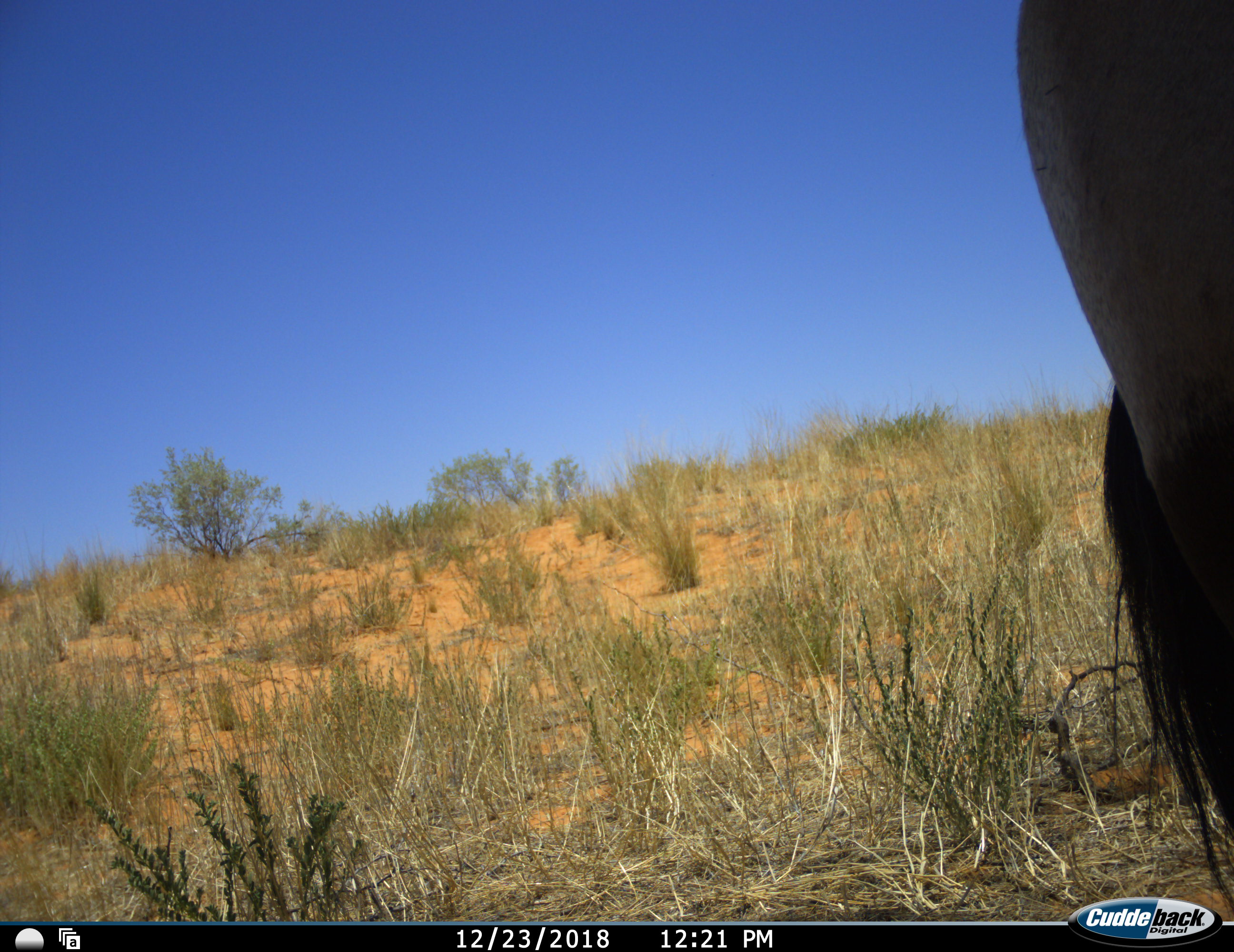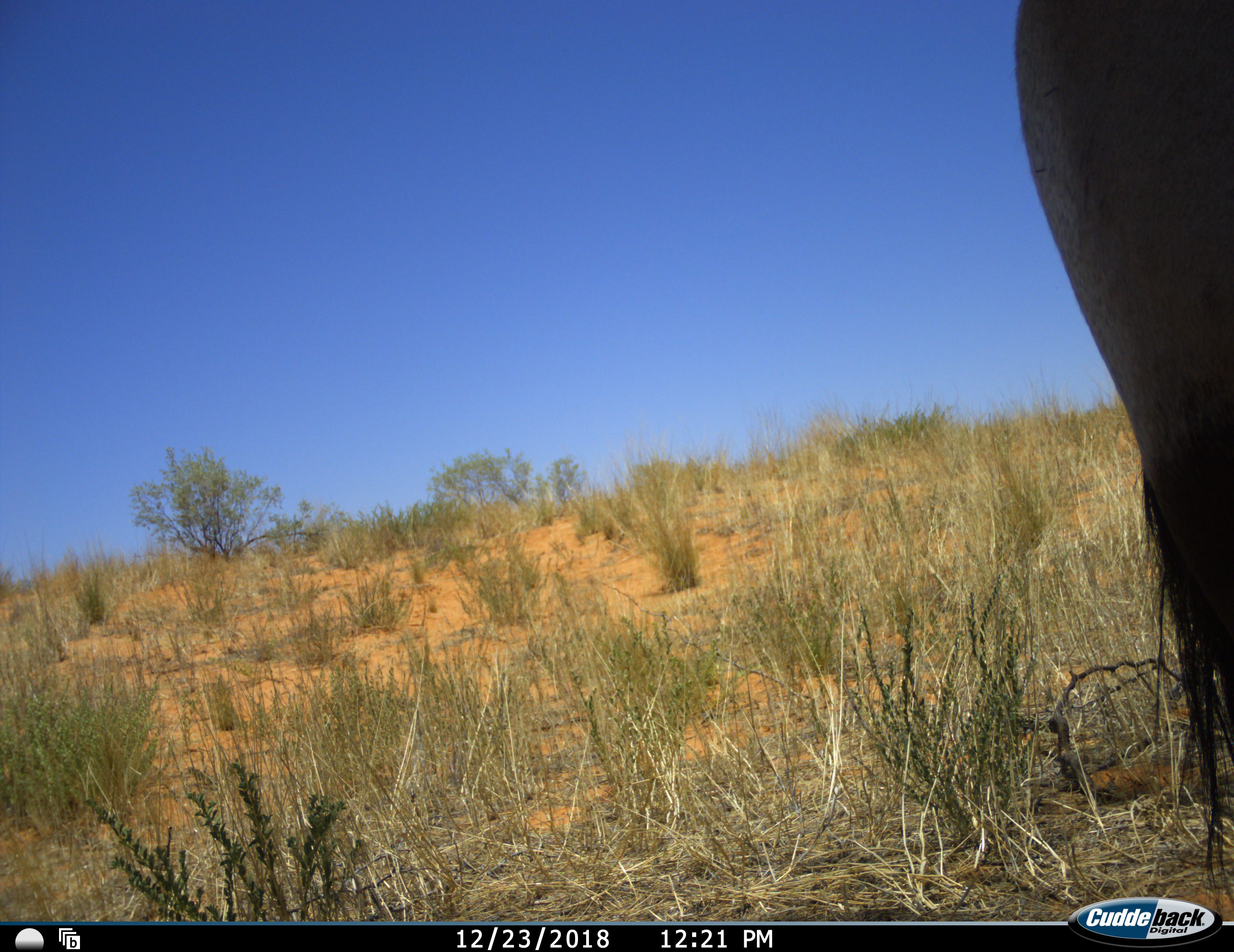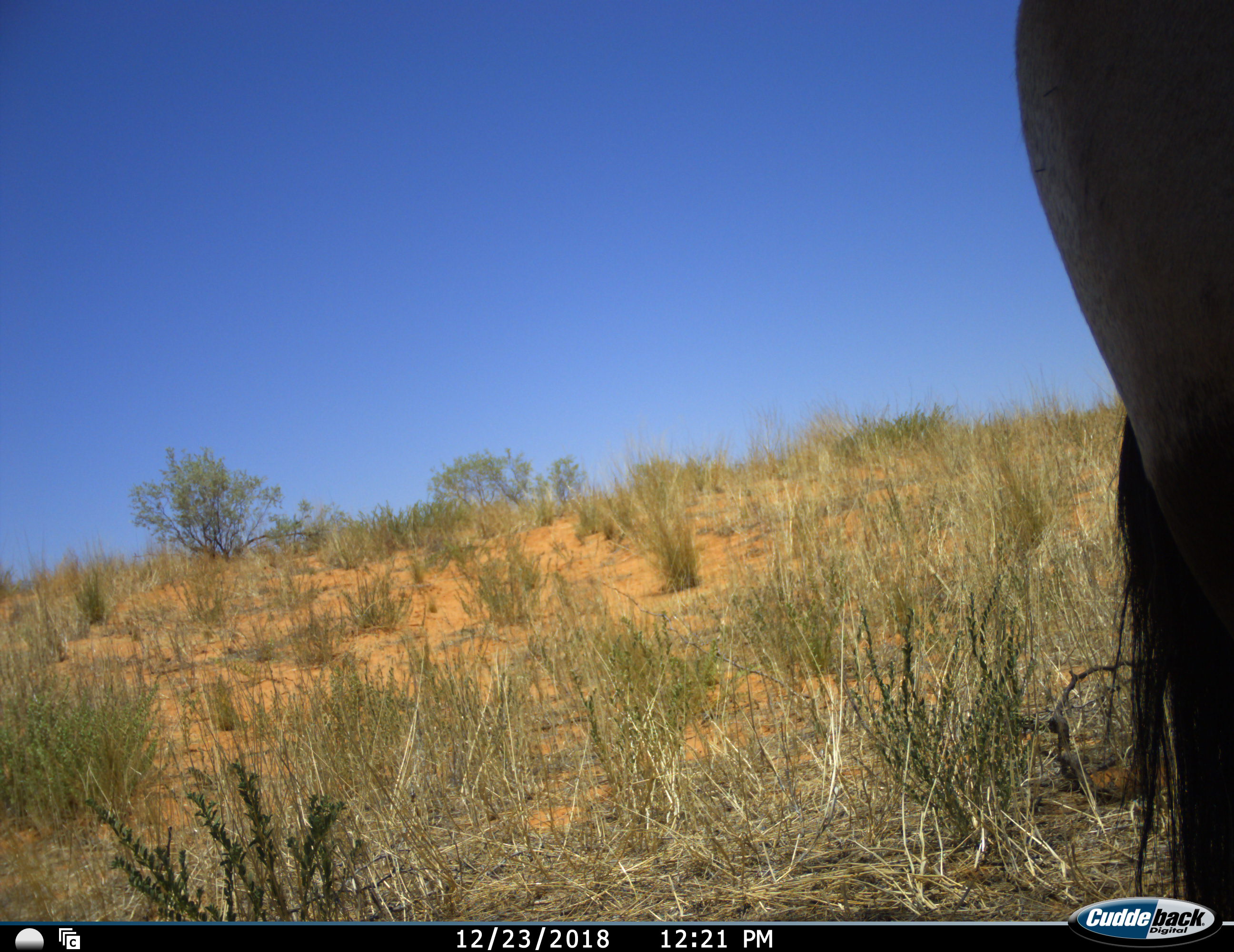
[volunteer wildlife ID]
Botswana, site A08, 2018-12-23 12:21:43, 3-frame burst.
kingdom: Animalia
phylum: Chordata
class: Mammalia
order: Artiodactyla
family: Bovidae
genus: Oryx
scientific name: Oryx gazella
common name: gemsbok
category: gemsbokoryx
Gemsbokoryx (gemsbok) (Oryx gazella), count 1. Behavior (volunteer vote fractions): standing 100%, resting 0%, moving 0%, interacting 0%. Young present (vote fraction): 0%. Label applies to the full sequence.